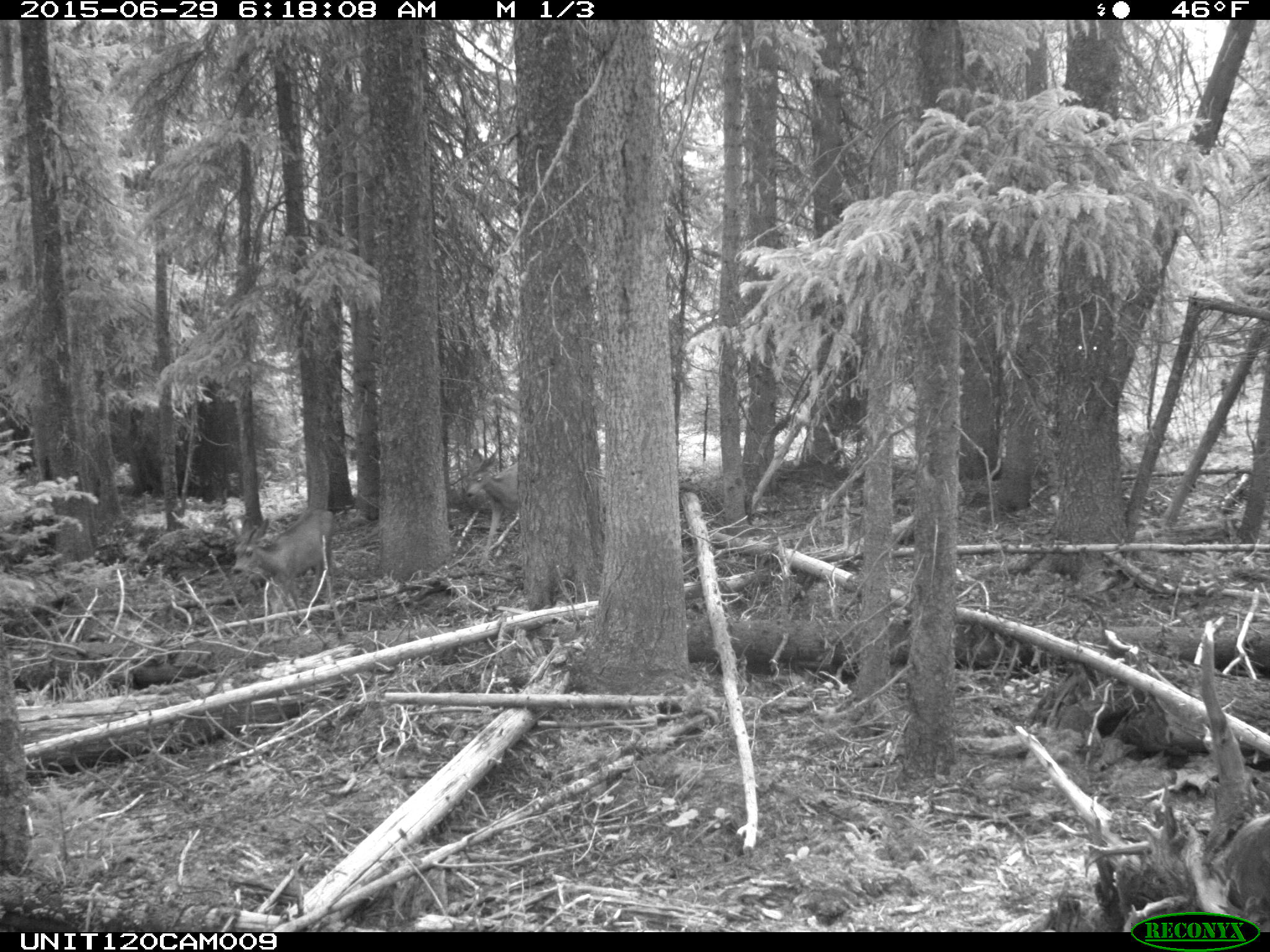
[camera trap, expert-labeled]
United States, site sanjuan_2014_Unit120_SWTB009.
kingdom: Animalia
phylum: Chordata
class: Mammalia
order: Artiodactyla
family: Cervidae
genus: Odocoileus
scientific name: Odocoileus hemionus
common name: mule deer